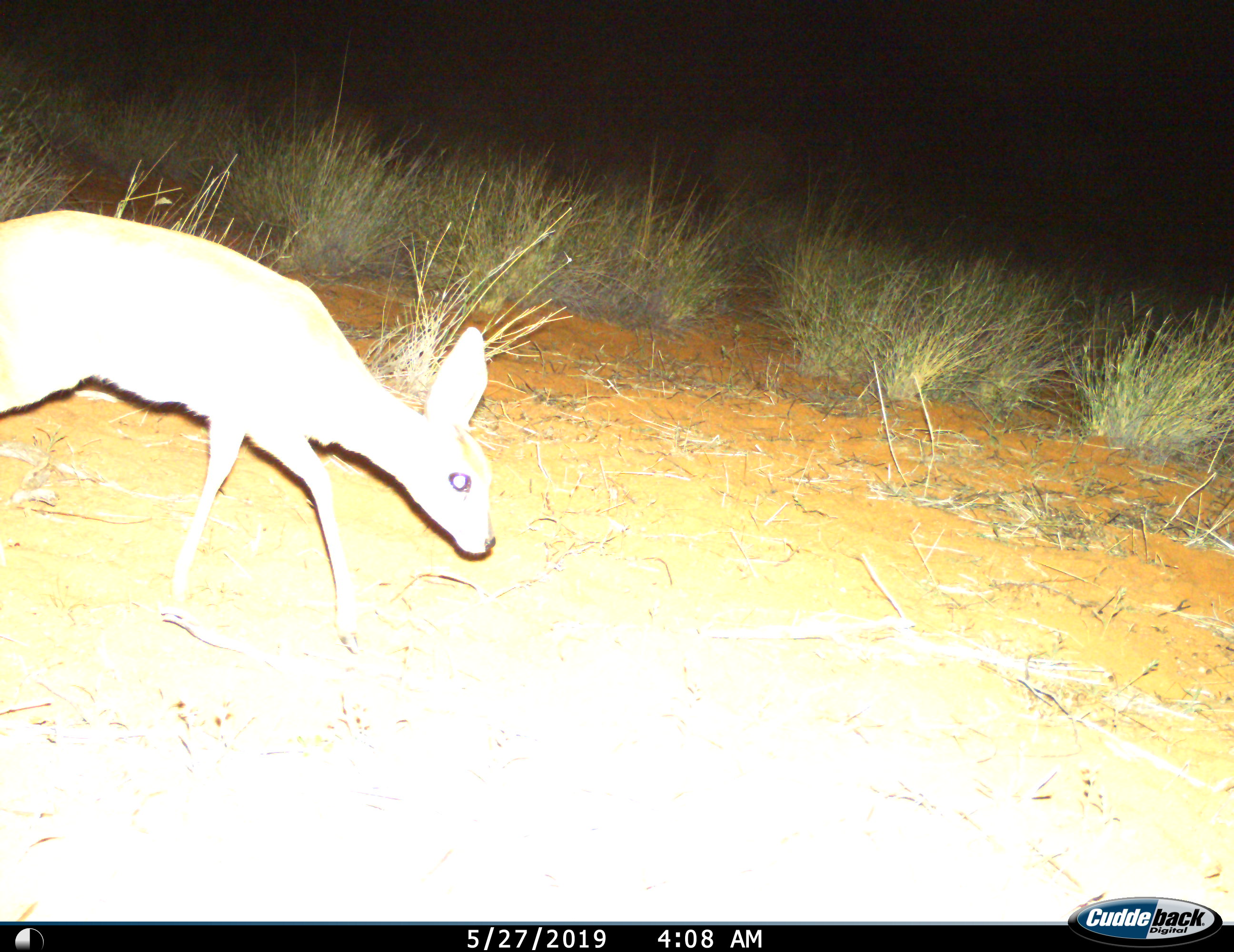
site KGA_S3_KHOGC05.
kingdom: Animalia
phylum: Chordata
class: Mammalia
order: Artiodactyla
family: Bovidae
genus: Raphicerus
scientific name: Raphicerus campestris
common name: steenbok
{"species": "steenbok (Raphicerus campestris)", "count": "1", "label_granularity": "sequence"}